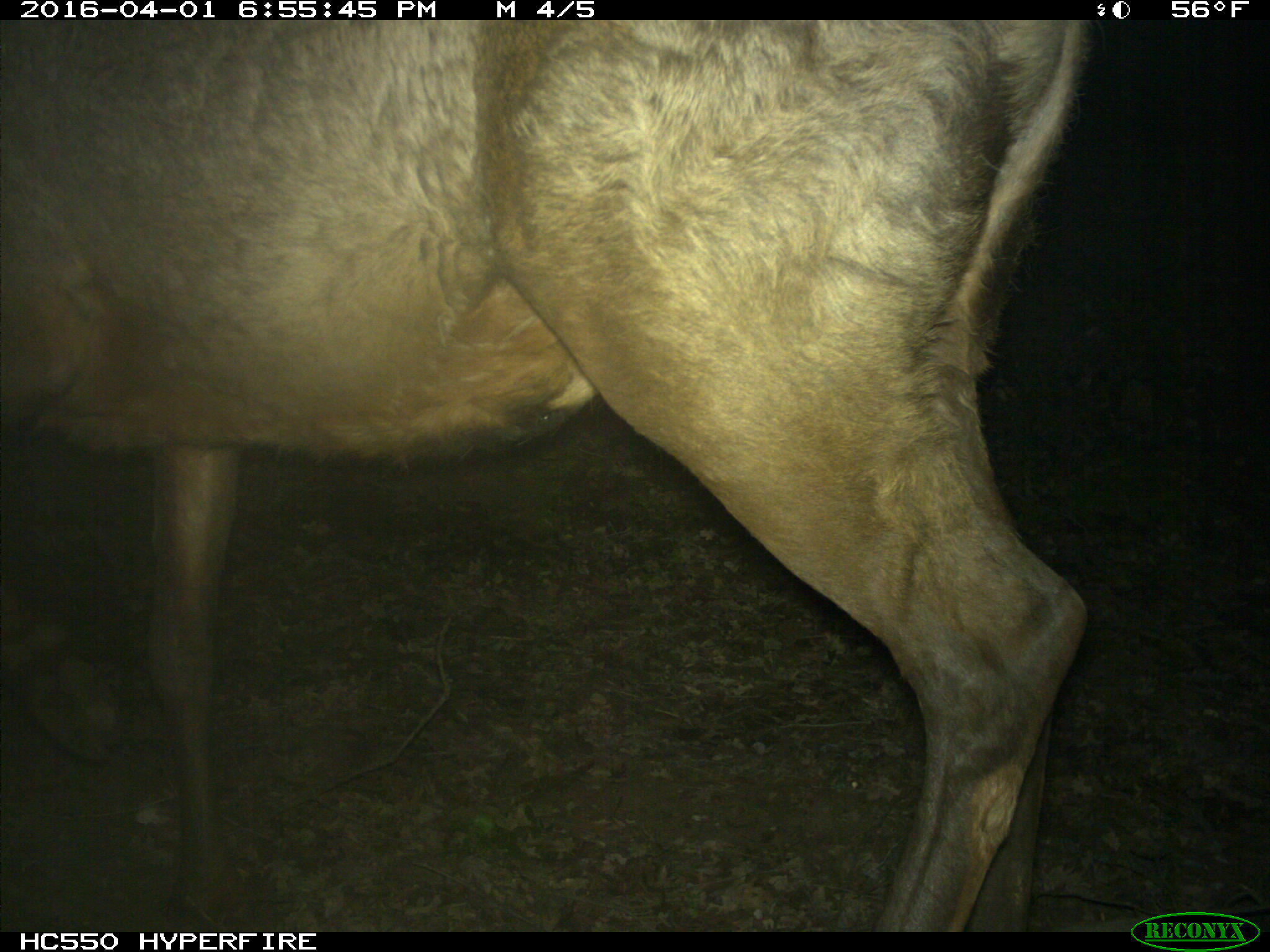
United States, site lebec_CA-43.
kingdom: Animalia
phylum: Chordata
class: Mammalia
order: Artiodactyla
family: Cervidae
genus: Cervus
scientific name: Cervus canadensis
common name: elk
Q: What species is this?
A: Cervus canadensis (elk).